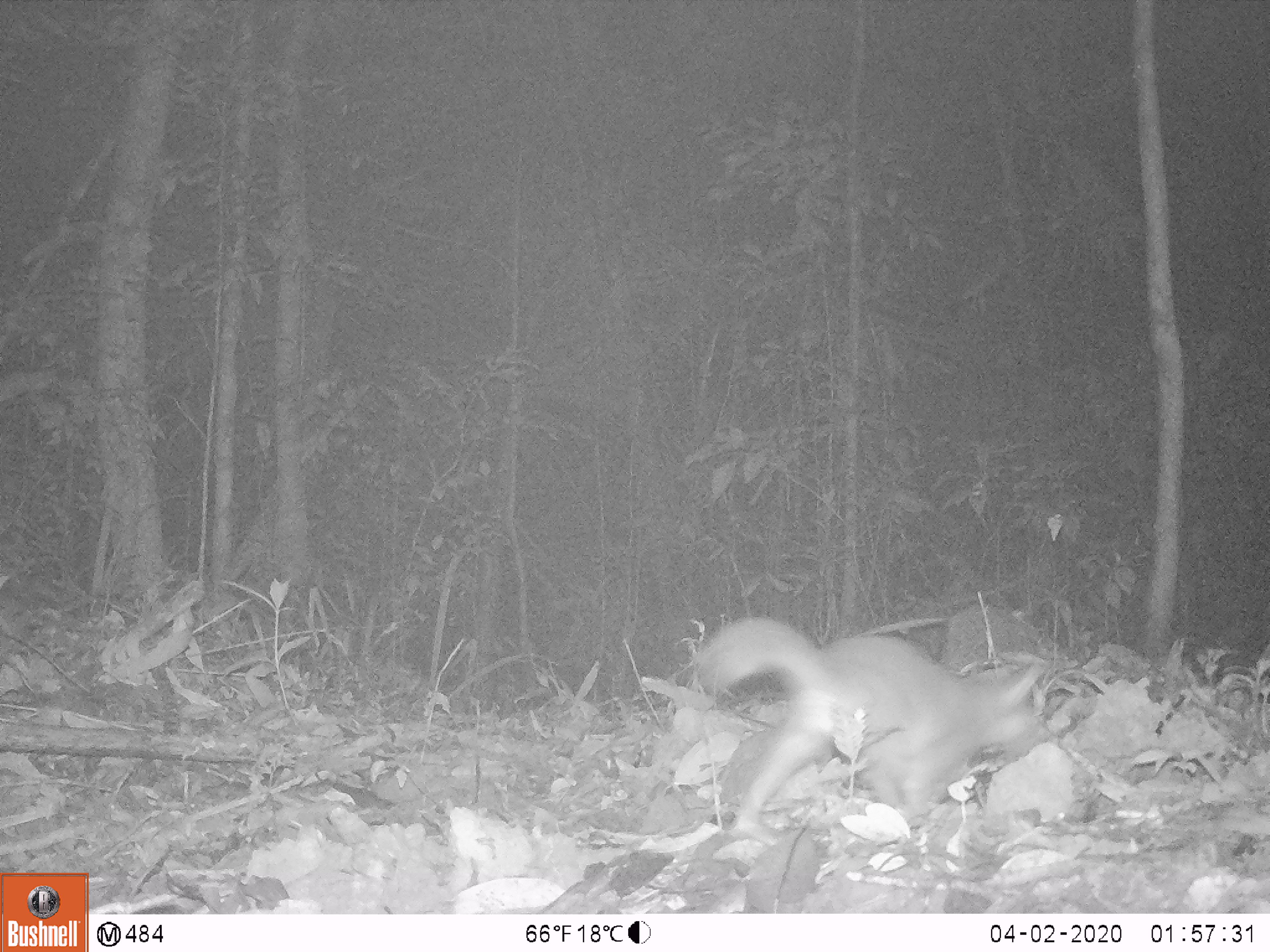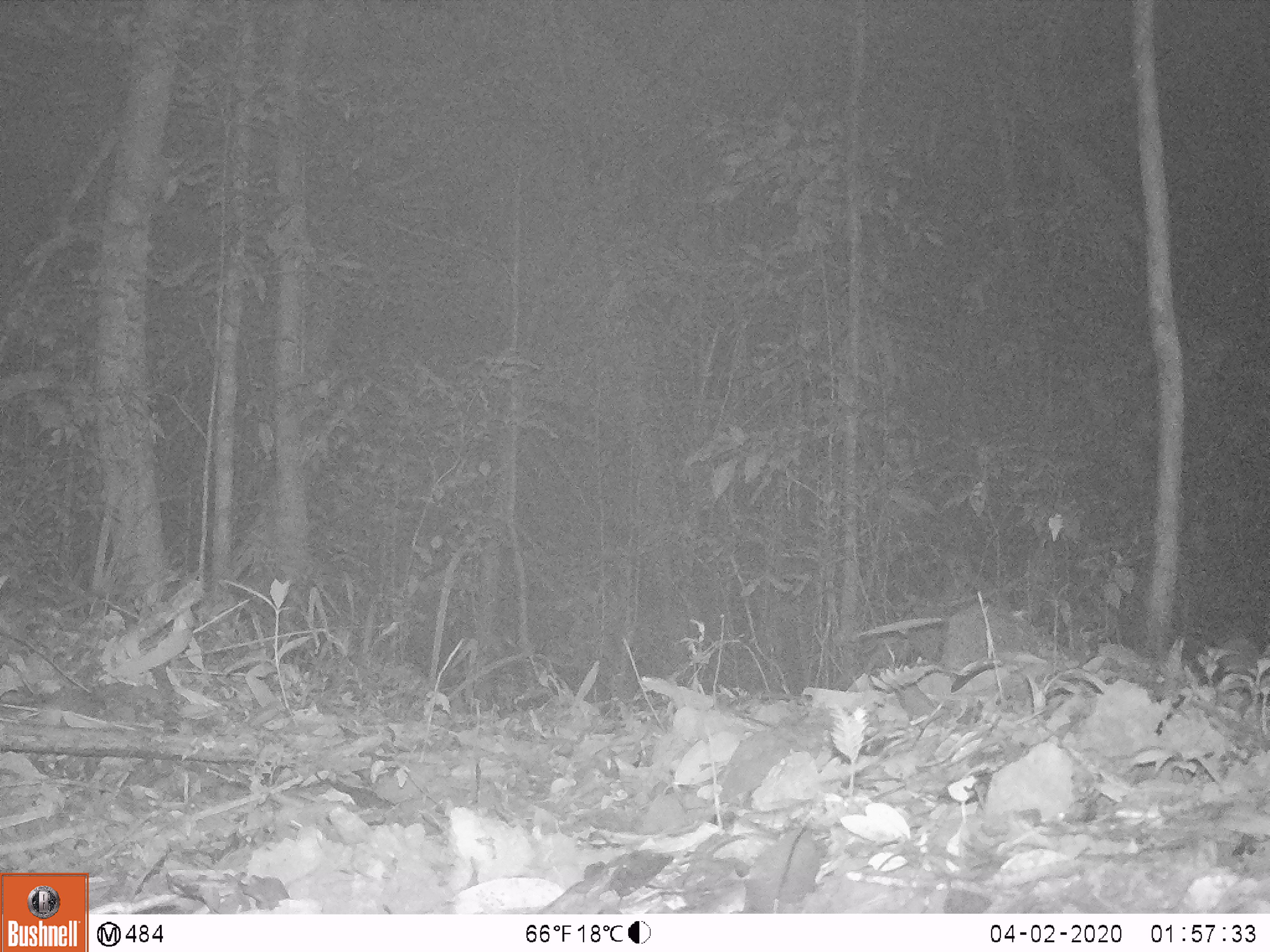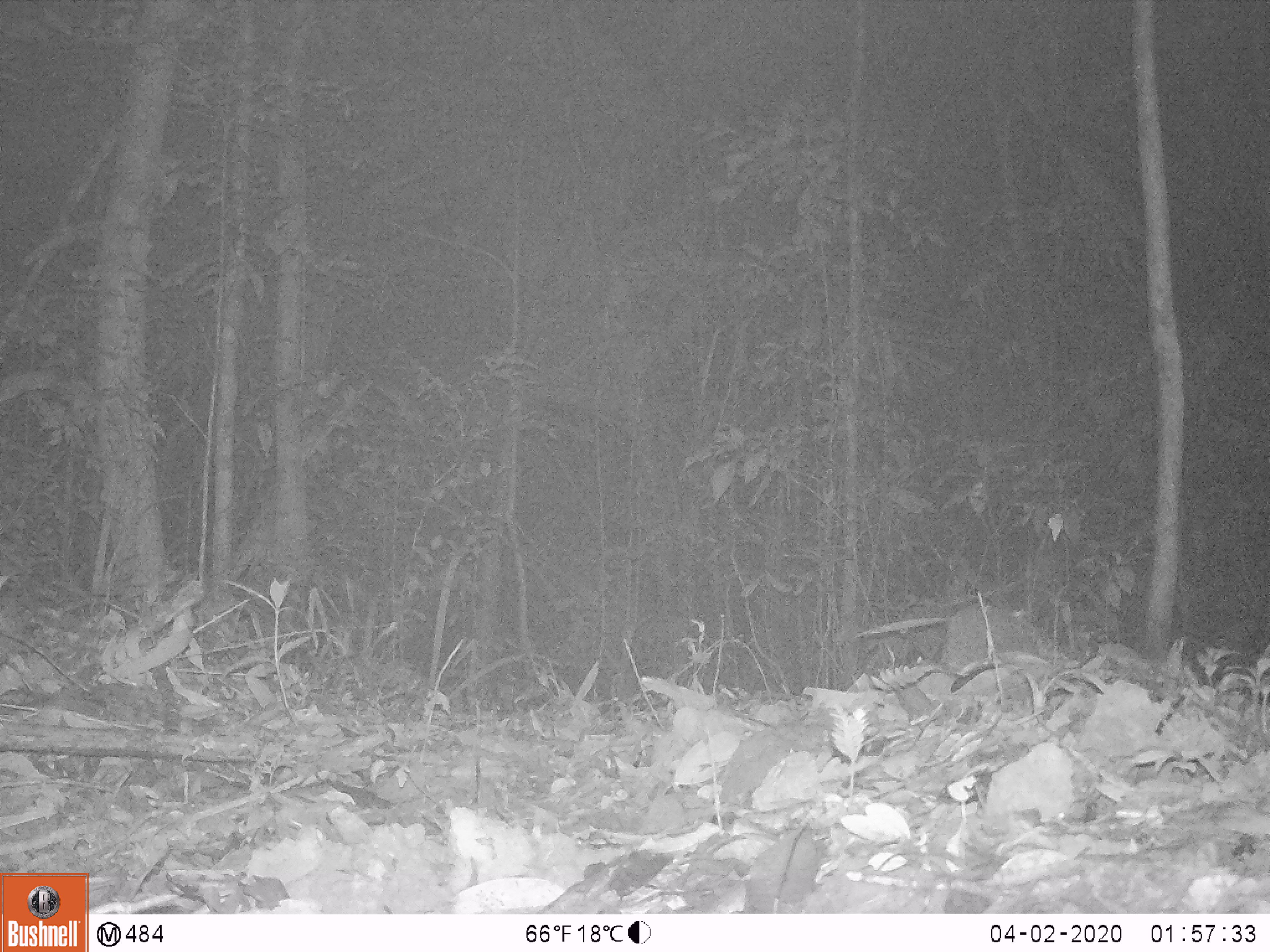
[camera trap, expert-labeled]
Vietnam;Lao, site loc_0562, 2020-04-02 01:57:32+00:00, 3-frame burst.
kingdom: Animalia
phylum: Chordata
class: Mammalia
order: Carnivora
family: Mustelidae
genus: Melogale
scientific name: Melogale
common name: ferret badger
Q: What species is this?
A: Ferret badger (Melogale).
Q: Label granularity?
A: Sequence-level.